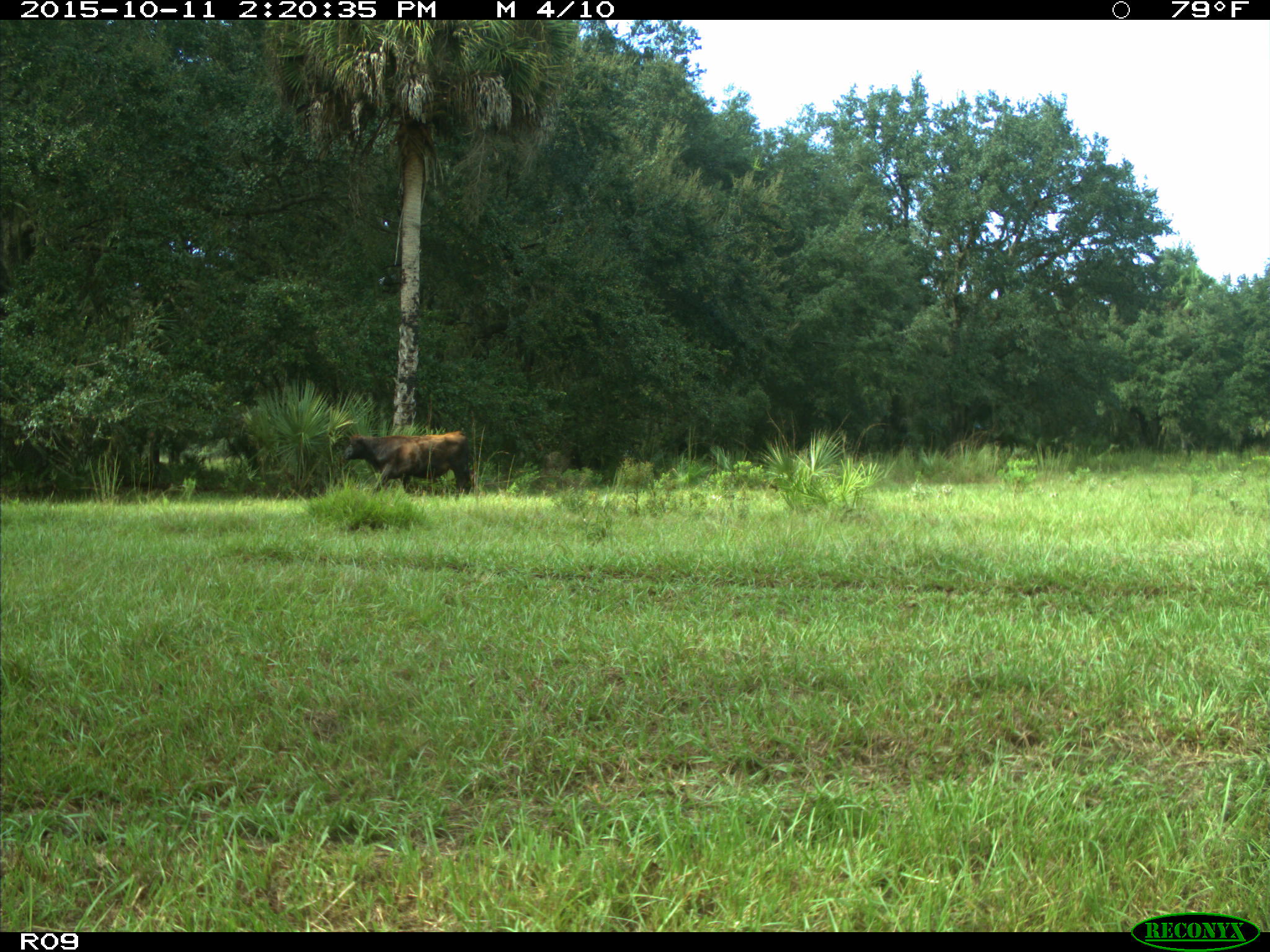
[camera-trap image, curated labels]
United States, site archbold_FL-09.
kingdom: Animalia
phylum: Chordata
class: Mammalia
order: Artiodactyla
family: Bovidae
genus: Bos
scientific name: Bos taurus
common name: domestic cow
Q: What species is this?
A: Bos taurus (domestic cow).